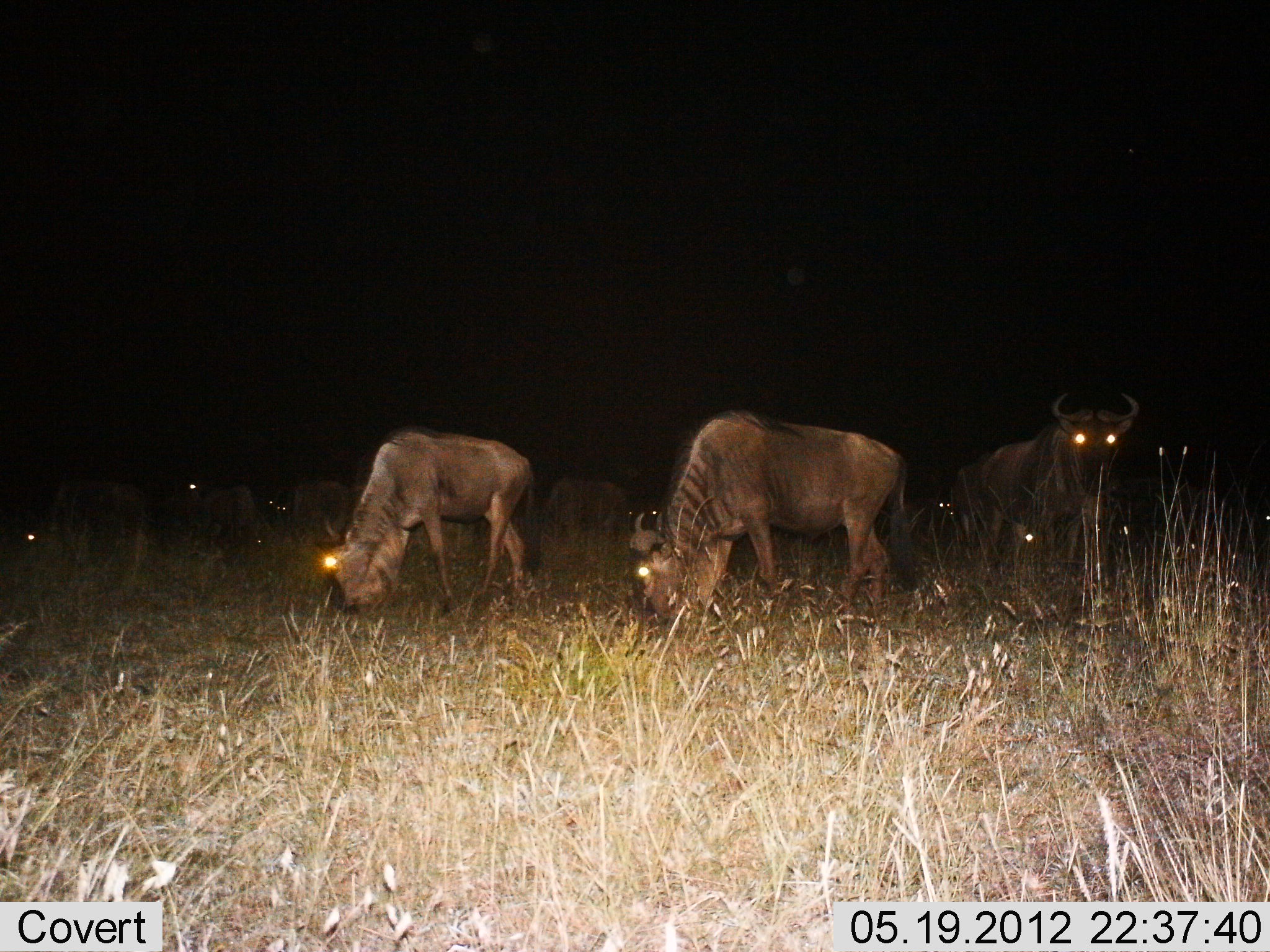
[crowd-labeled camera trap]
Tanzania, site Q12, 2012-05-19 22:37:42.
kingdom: Animalia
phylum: Chordata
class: Mammalia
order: Artiodactyla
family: Bovidae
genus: Connochaetes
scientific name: Connochaetes taurinus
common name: blue wildebeest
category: wildebeest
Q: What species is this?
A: Wildebeest (blue wildebeest) (Connochaetes taurinus).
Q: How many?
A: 8.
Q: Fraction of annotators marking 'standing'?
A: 60%.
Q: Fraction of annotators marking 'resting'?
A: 10%.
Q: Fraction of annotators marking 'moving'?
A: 0%.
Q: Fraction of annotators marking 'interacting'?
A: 0%.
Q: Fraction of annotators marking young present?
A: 0%.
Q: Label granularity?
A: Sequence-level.